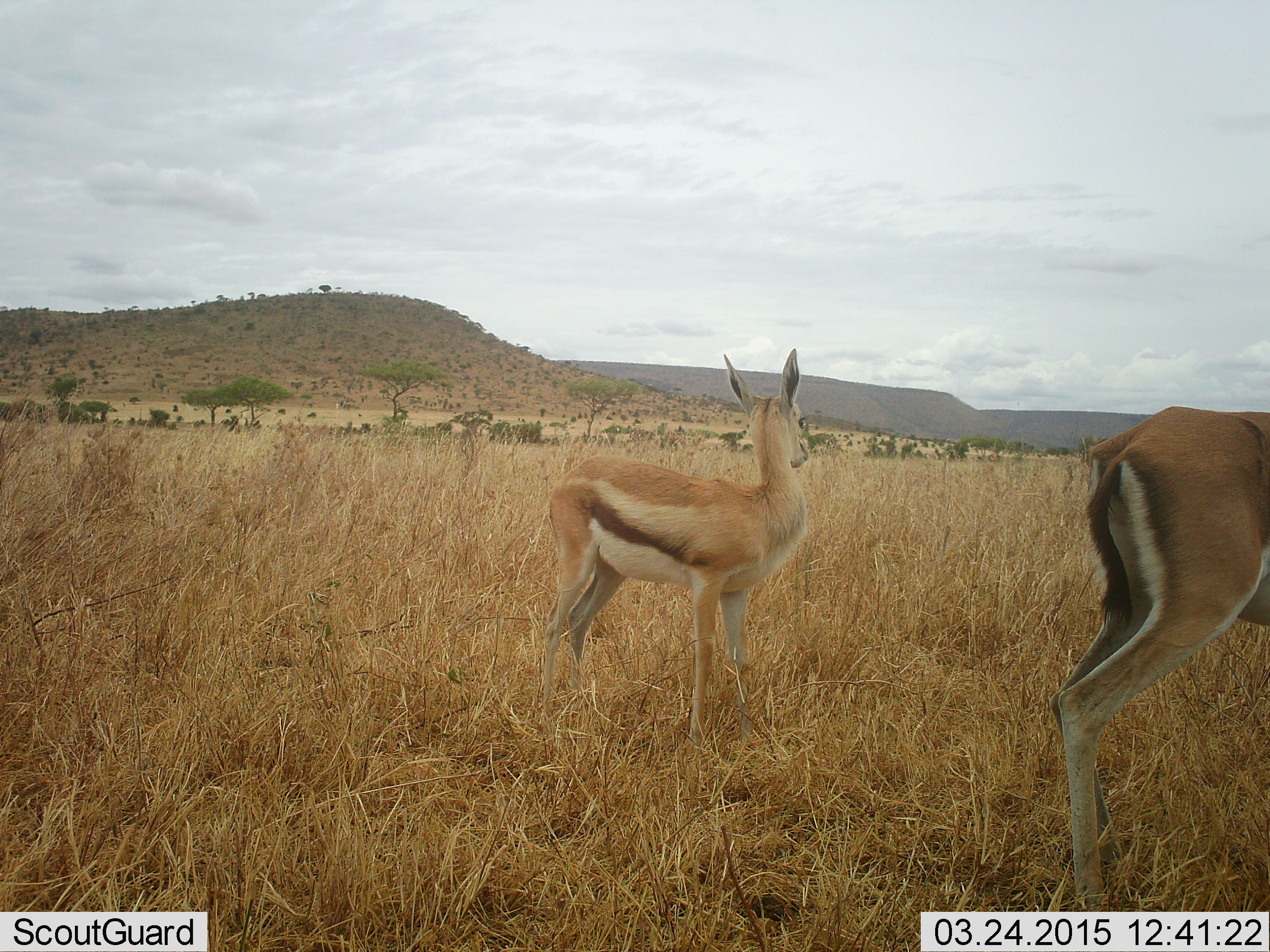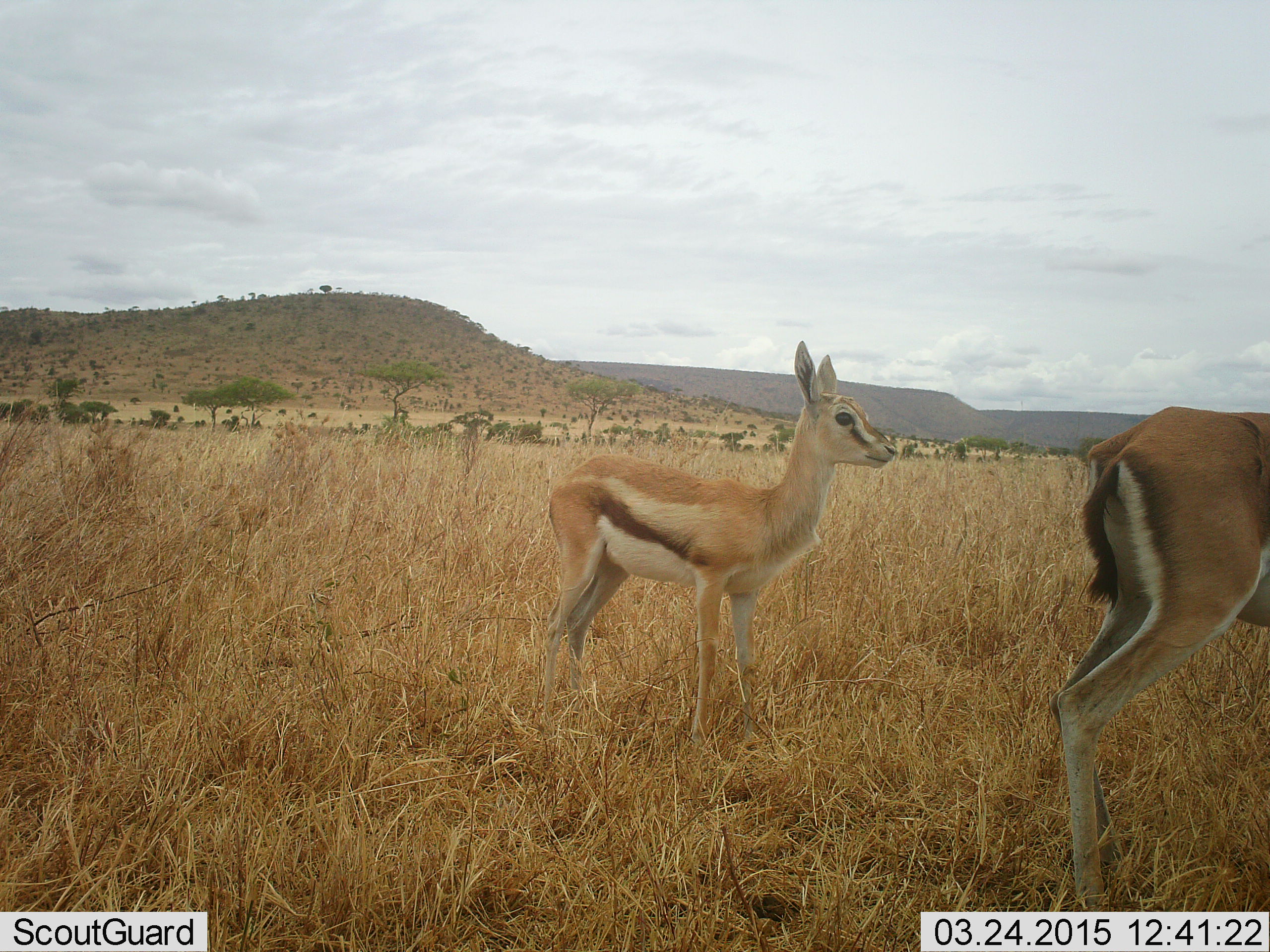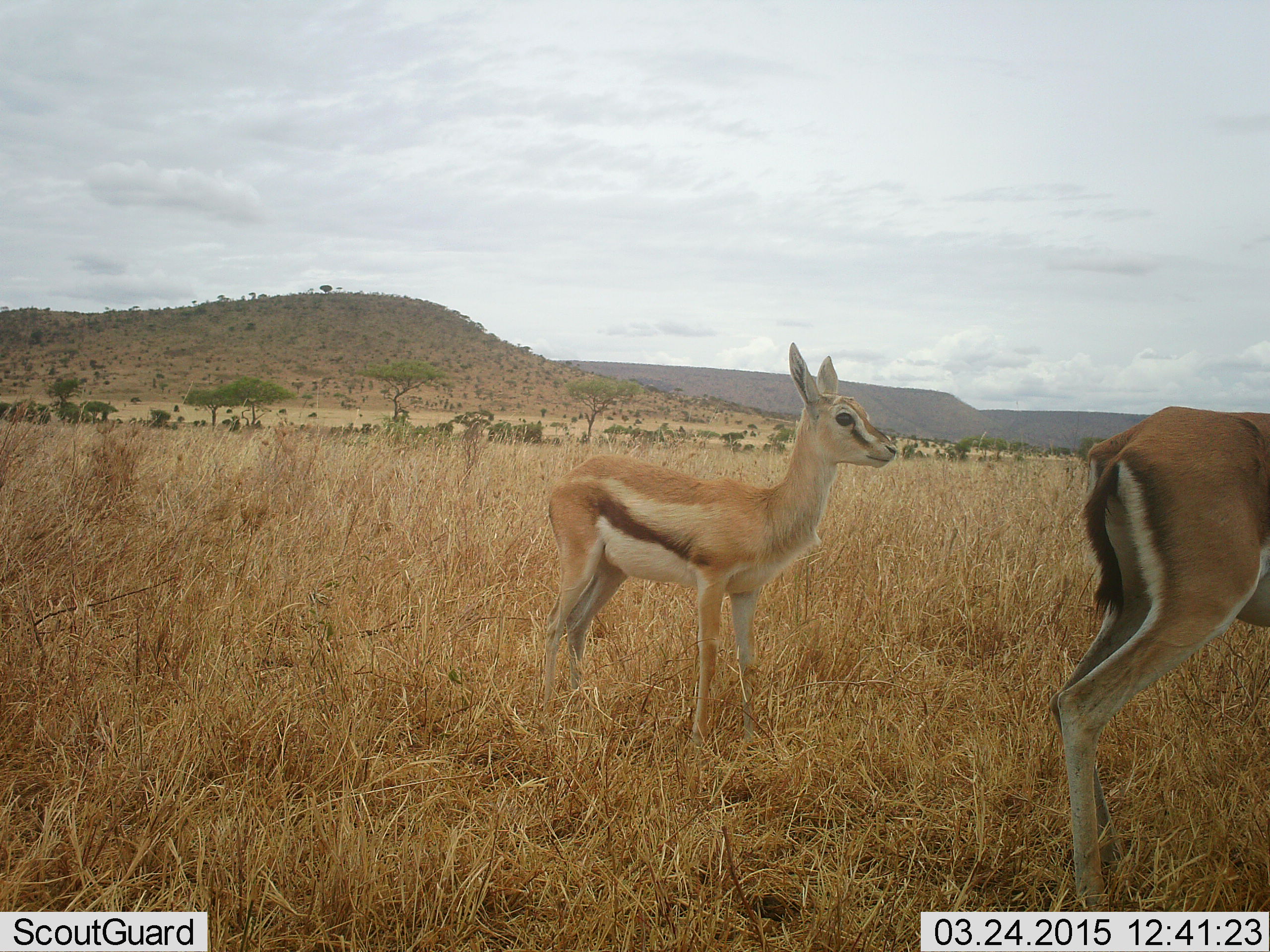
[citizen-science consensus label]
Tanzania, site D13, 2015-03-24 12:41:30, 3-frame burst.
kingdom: Animalia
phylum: Chordata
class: Mammalia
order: Artiodactyla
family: Bovidae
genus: Eudorcas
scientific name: Eudorcas thomsonii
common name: thomson's gazelle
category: gazellethomsons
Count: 2.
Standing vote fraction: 100%.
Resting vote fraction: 0%.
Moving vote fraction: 0%.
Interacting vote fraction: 0%.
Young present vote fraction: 50%.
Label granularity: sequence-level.